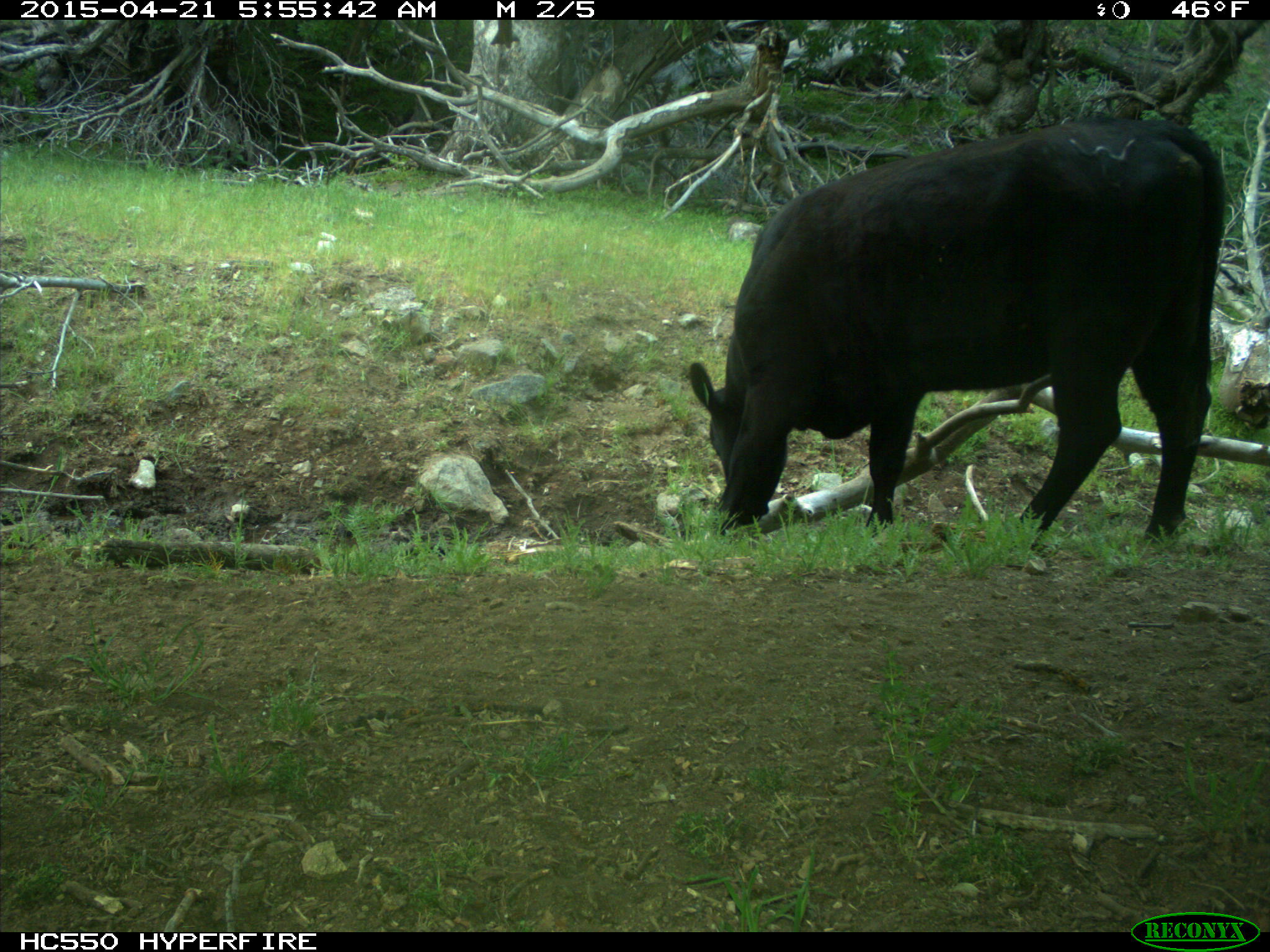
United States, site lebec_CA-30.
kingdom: Animalia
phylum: Chordata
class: Mammalia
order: Artiodactyla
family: Bovidae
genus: Bos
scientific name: Bos taurus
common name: domestic cow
Bos taurus (domestic cow).